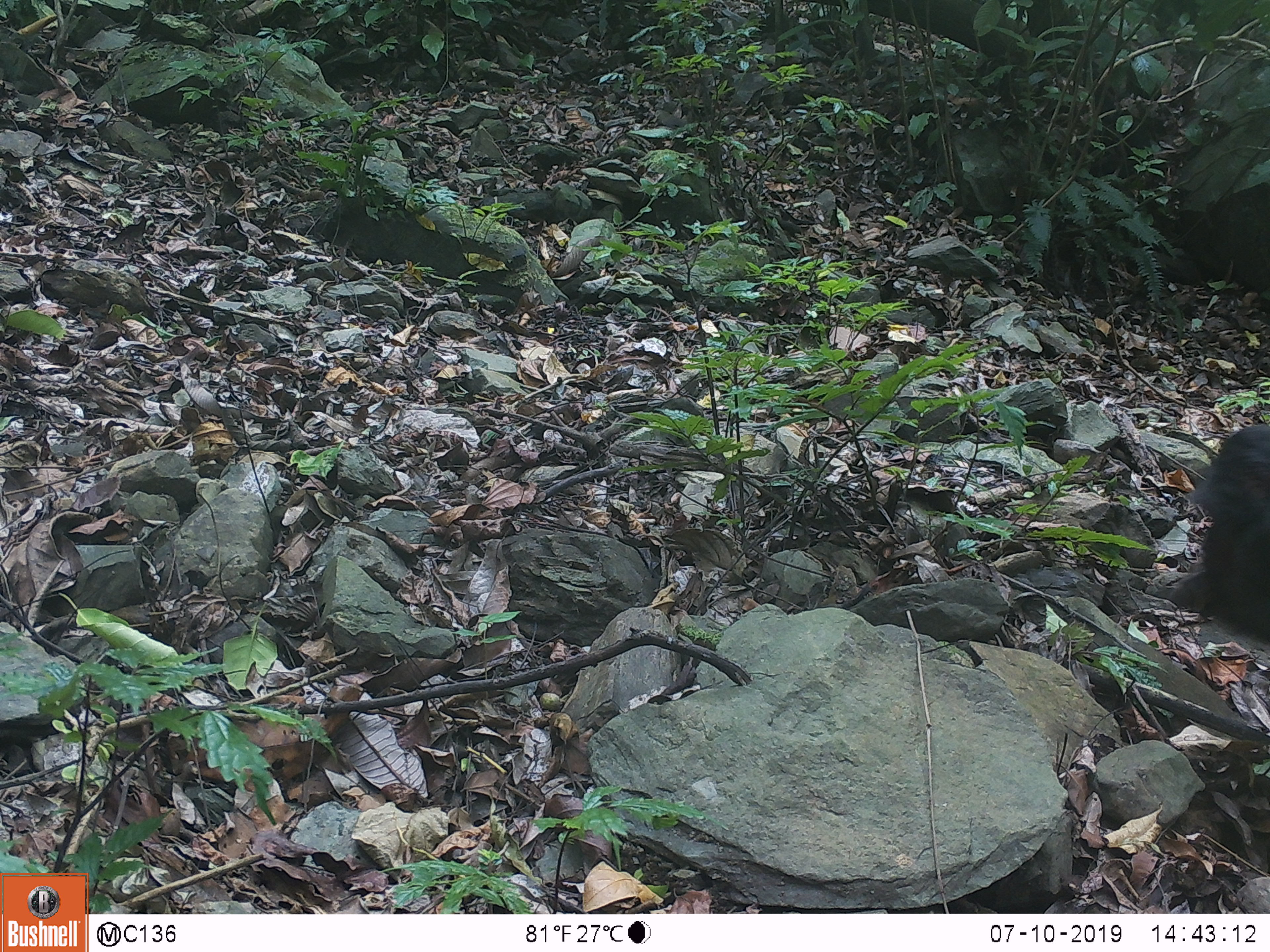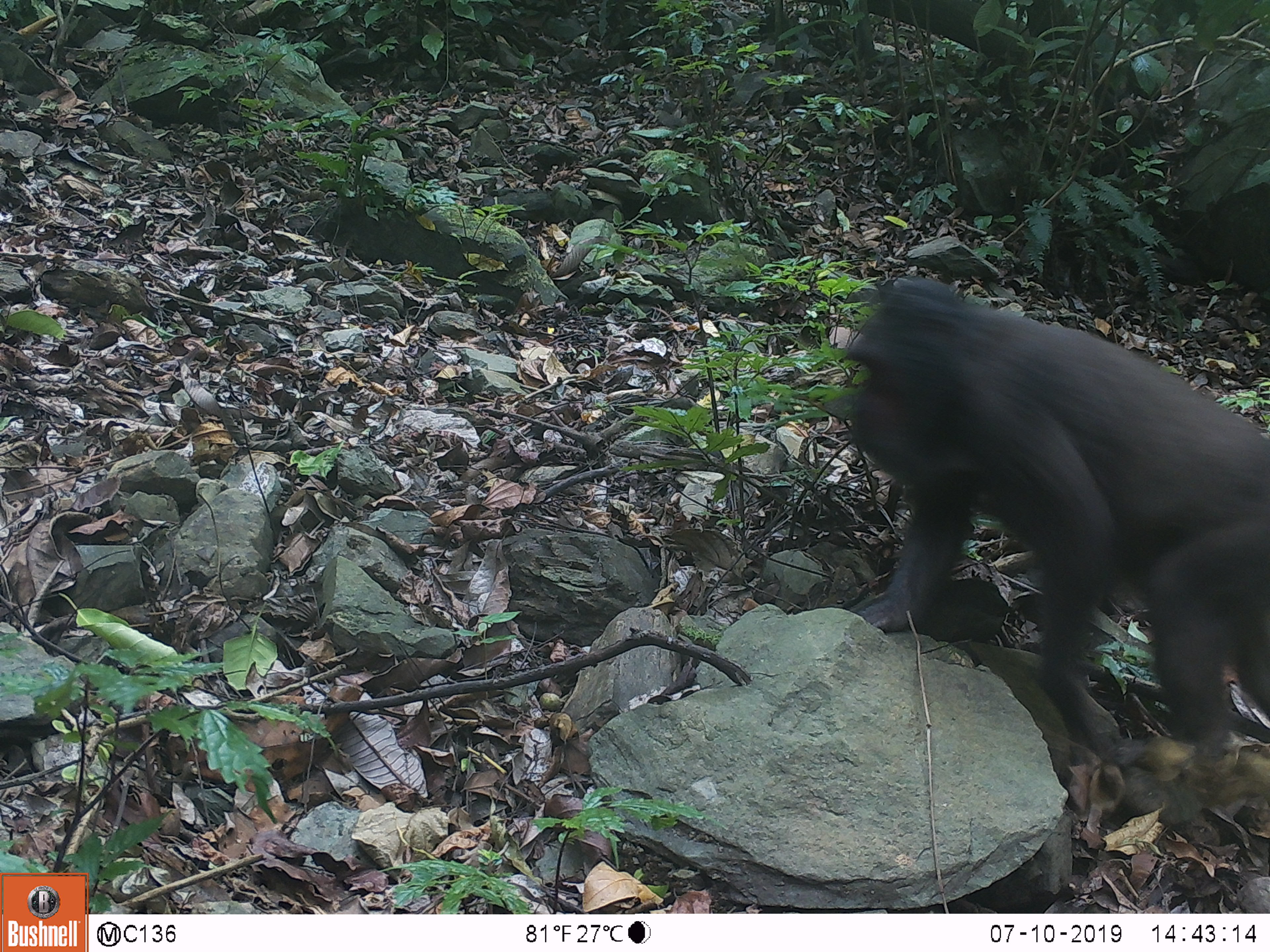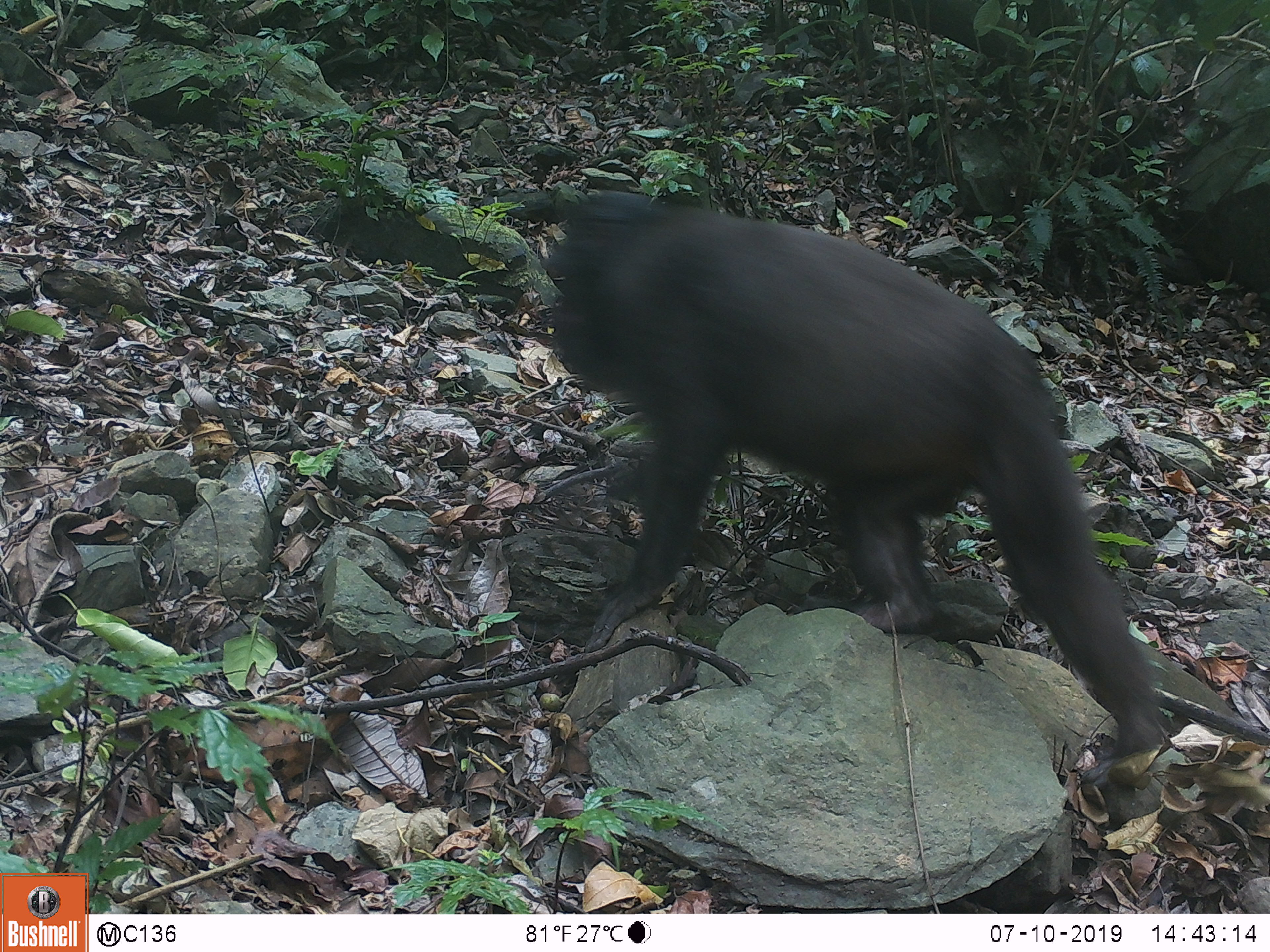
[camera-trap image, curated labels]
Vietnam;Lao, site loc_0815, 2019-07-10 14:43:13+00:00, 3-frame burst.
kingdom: Animalia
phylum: Chordata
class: Mammalia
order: Primates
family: Cercopithecidae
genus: Macaca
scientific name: Macaca arctoides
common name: stump-tailed macaque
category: stump tailed macaque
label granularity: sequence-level